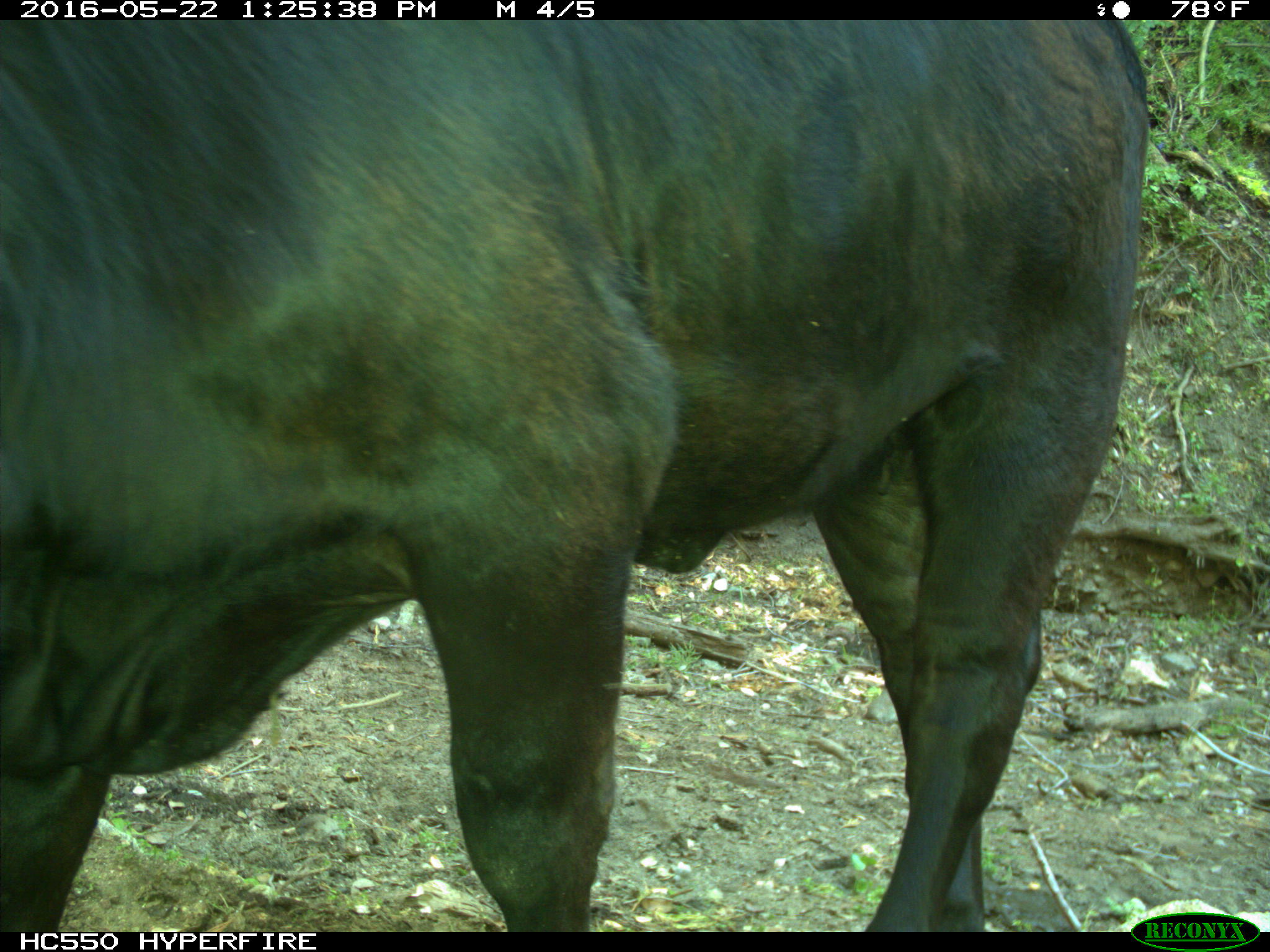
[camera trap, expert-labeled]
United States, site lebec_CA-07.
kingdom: Animalia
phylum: Chordata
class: Mammalia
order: Artiodactyla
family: Bovidae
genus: Bos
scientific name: Bos taurus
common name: domestic cow